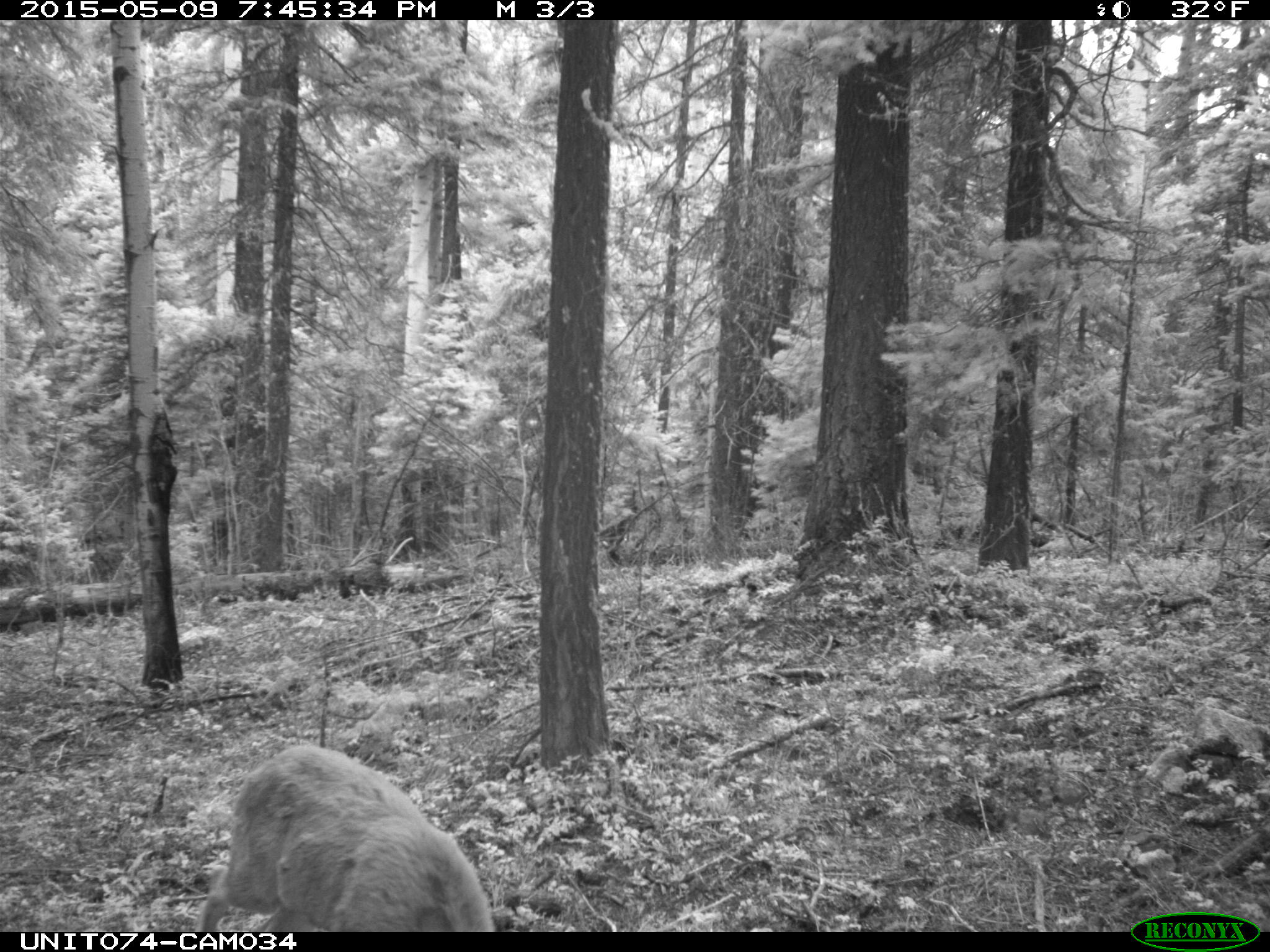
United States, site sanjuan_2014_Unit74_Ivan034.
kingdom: Animalia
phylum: Chordata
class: Mammalia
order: Artiodactyla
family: Cervidae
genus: Odocoileus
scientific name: Odocoileus hemionus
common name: mule deer